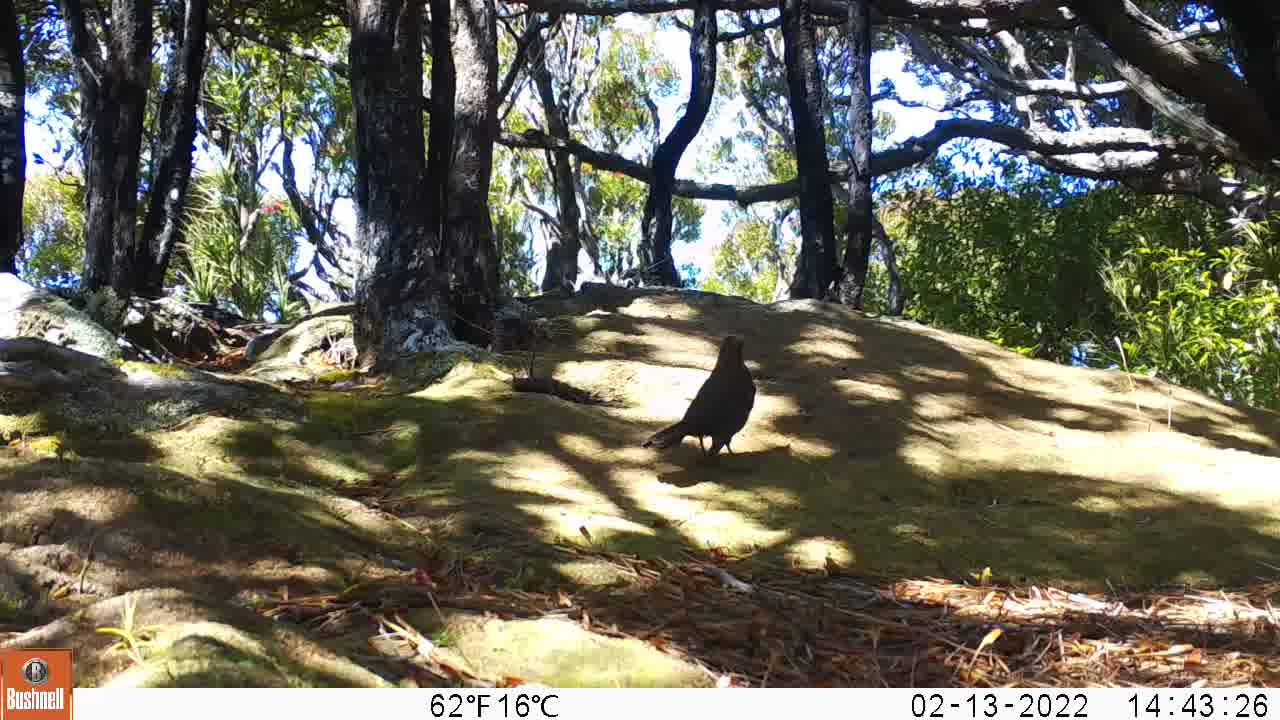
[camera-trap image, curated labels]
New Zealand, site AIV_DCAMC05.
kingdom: Animalia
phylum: Chordata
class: Aves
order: Passeriformes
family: Turdidae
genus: Turdus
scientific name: Turdus merula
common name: eurasian blackbird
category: blackbird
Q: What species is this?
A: Blackbird (eurasian blackbird) (Turdus merula).